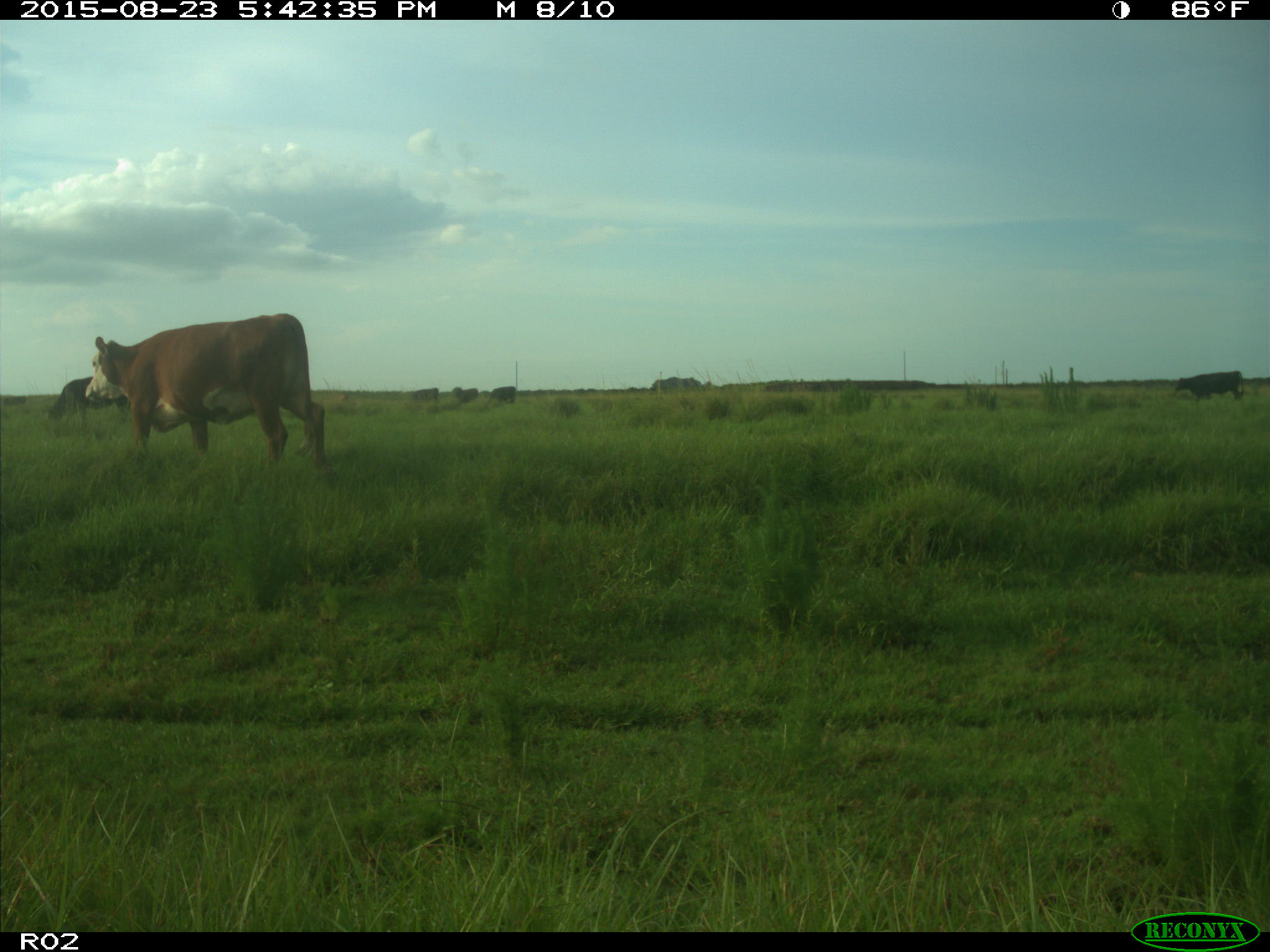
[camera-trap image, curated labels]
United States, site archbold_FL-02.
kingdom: Animalia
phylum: Chordata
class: Mammalia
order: Artiodactyla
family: Bovidae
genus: Bos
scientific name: Bos taurus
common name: domestic cow